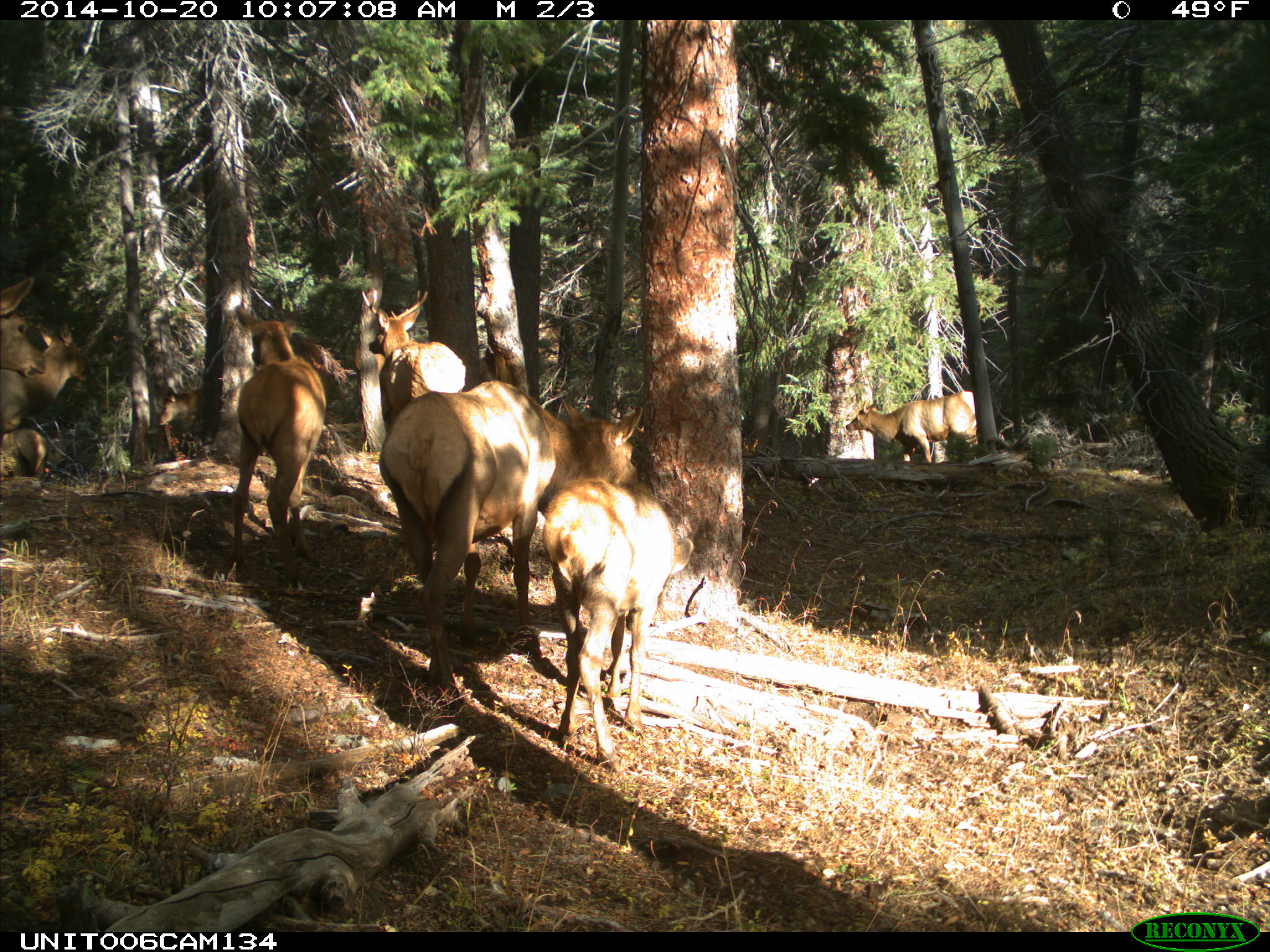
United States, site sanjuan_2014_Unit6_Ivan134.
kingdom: Animalia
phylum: Chordata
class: Mammalia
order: Artiodactyla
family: Cervidae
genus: Cervus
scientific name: Cervus elaphus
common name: red deer